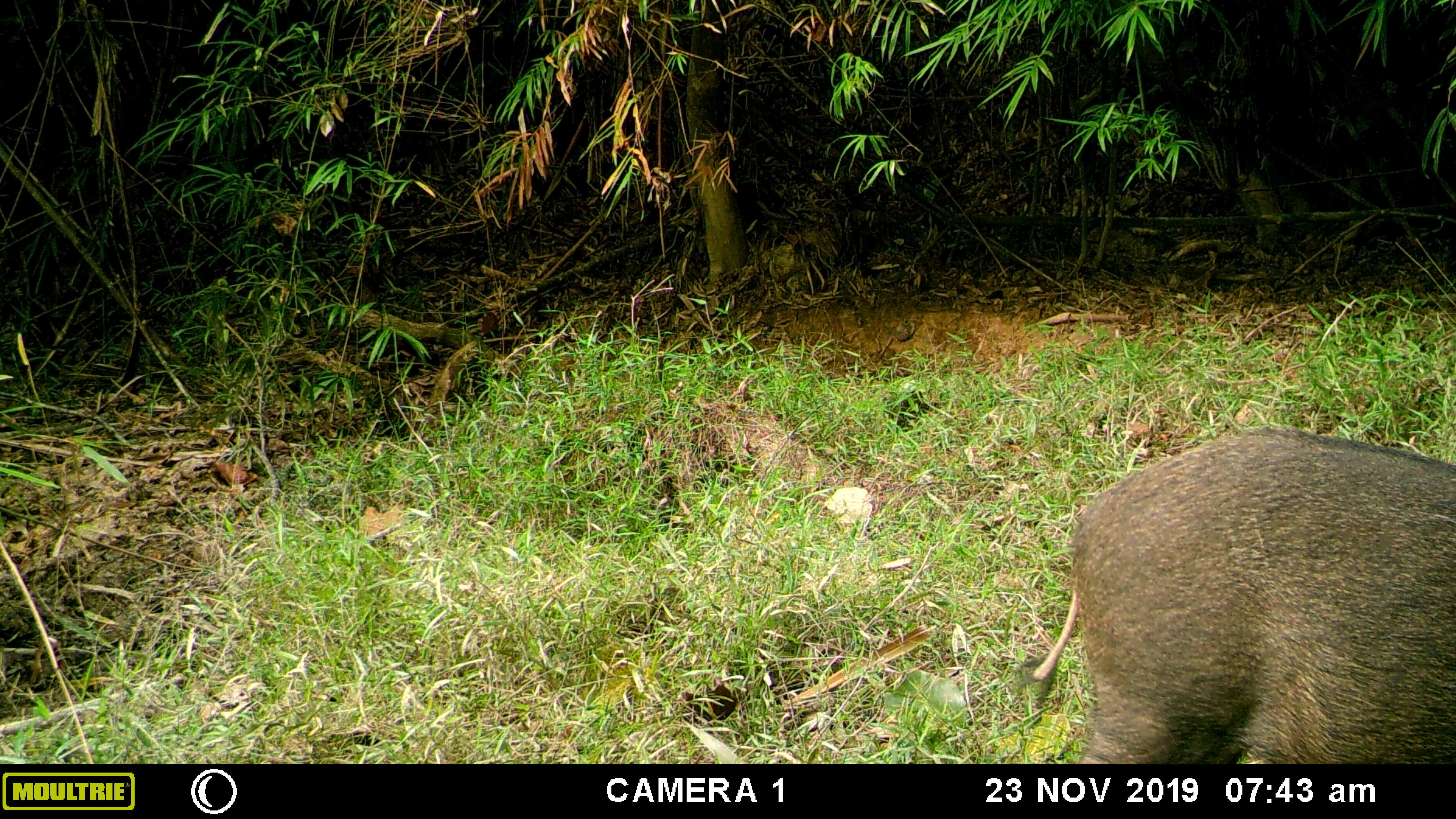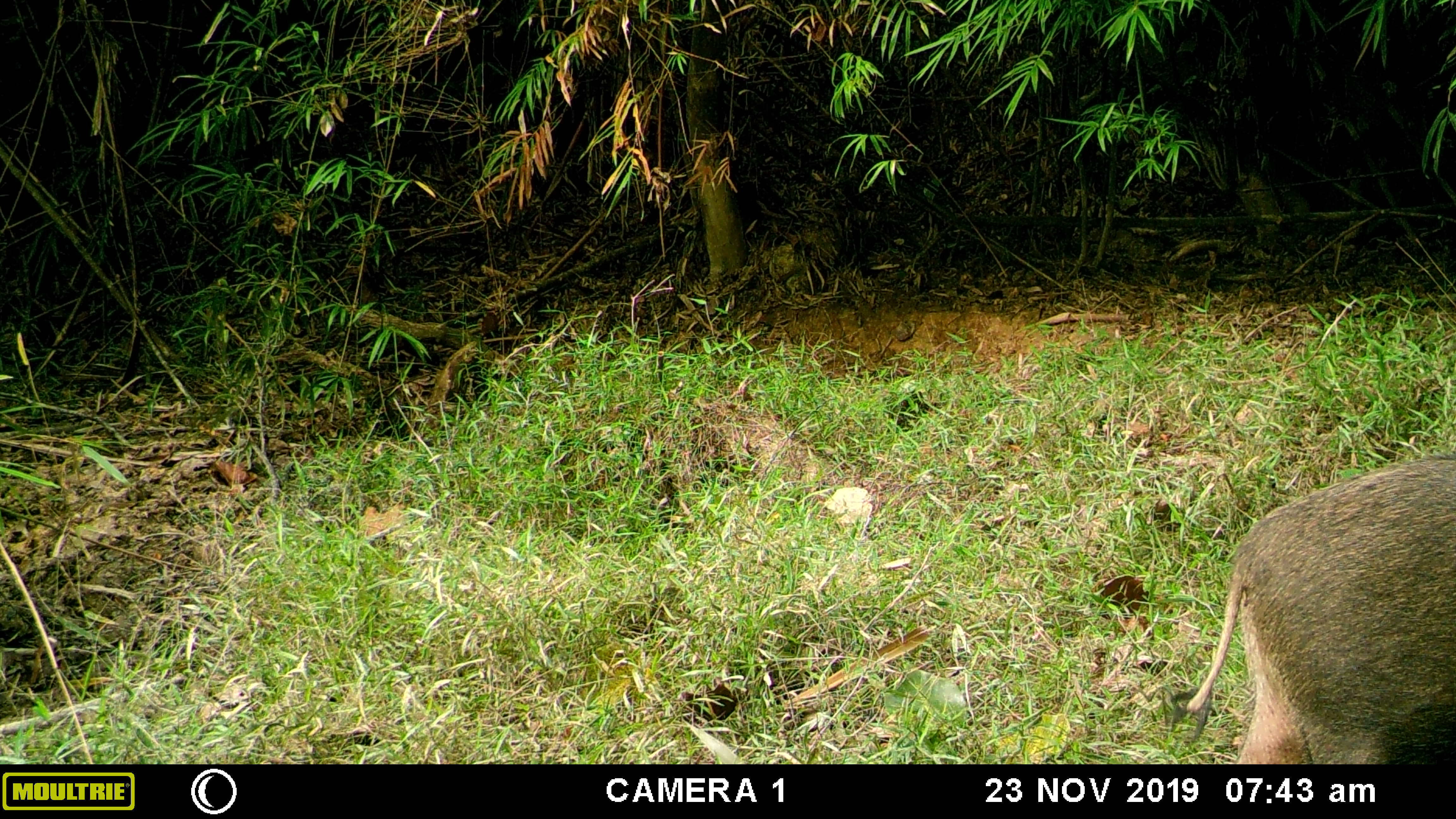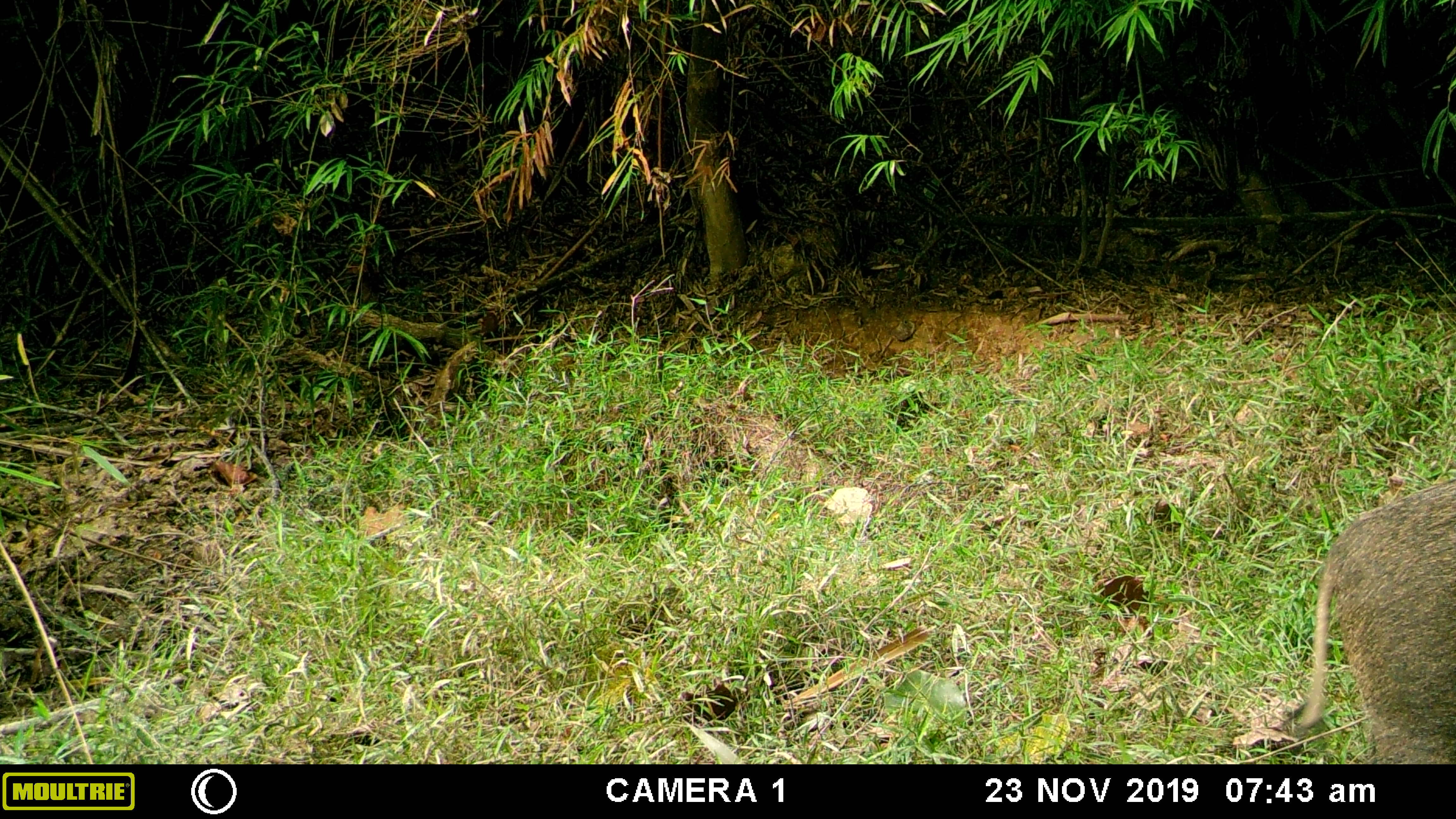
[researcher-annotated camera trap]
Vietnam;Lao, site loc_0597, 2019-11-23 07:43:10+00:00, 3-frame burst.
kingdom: Animalia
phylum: Chordata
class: Mammalia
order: Artiodactyla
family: Suidae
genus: Sus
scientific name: Sus scrofa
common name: eurasian wild pig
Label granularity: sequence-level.